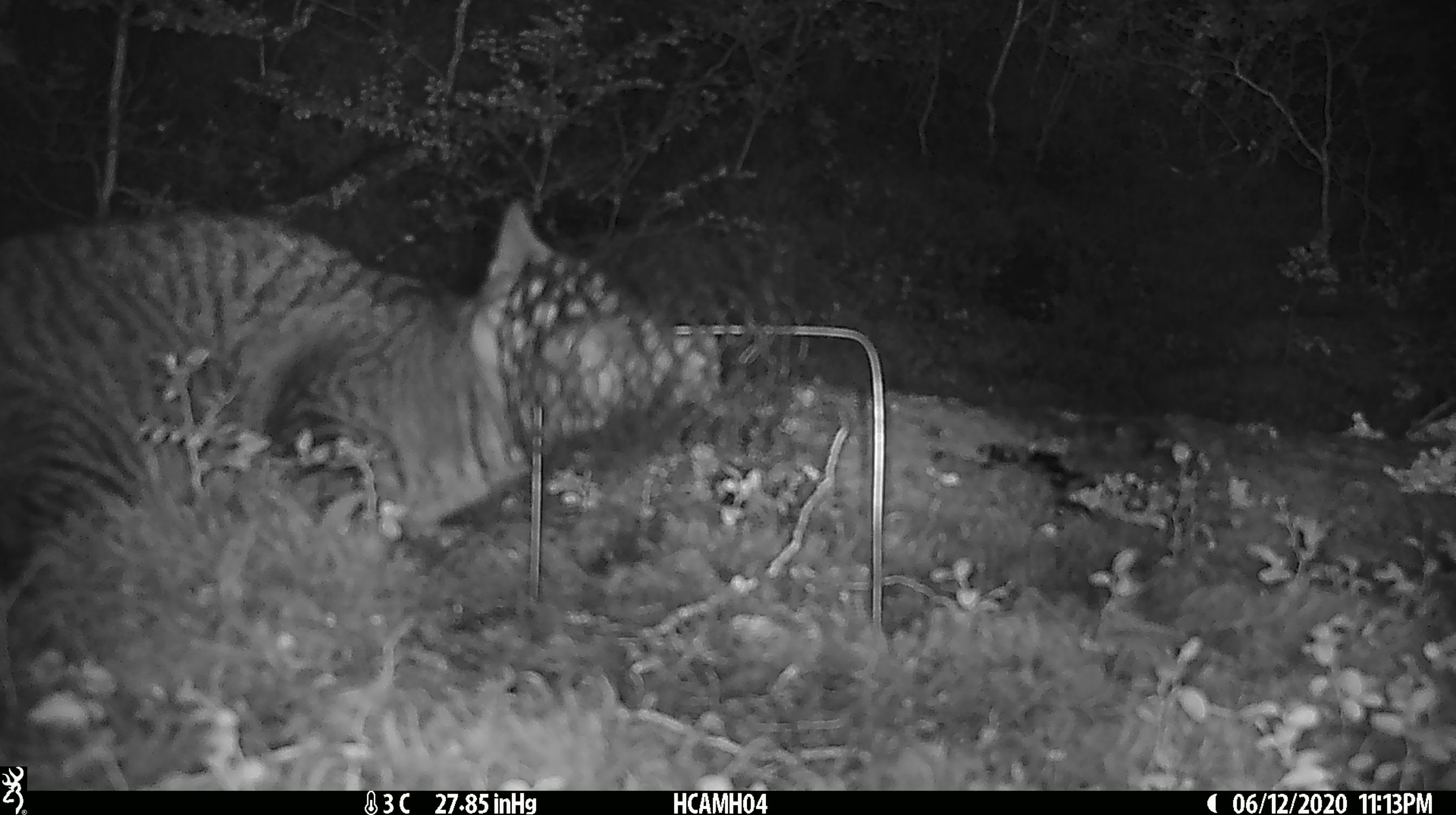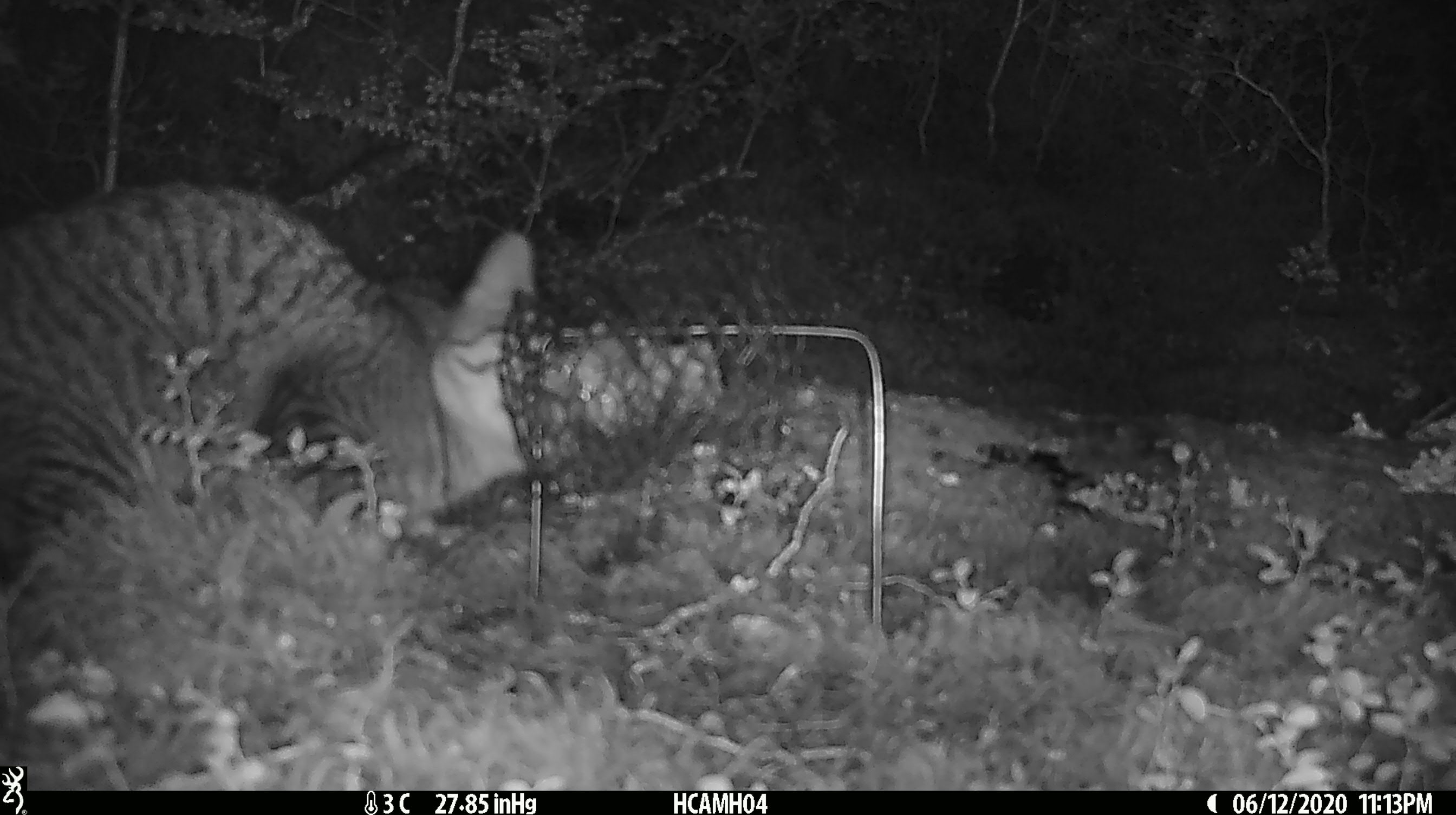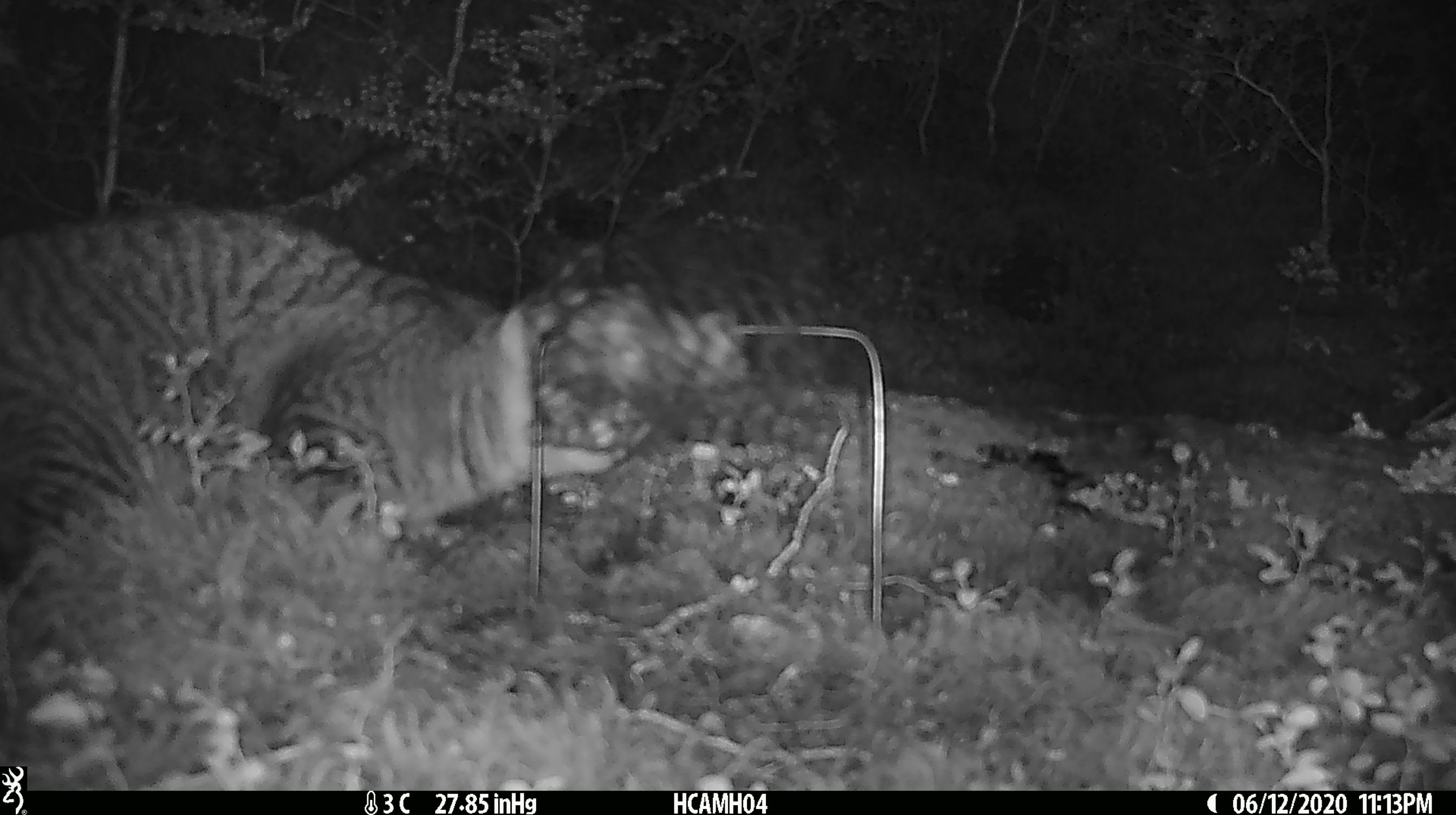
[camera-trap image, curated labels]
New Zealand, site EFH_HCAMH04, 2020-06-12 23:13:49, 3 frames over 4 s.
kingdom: Animalia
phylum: Chordata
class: Mammalia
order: Carnivora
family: Felidae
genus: Felis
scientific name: Felis catus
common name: domestic cat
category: cat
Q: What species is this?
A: Cat (domestic cat) (Felis catus).